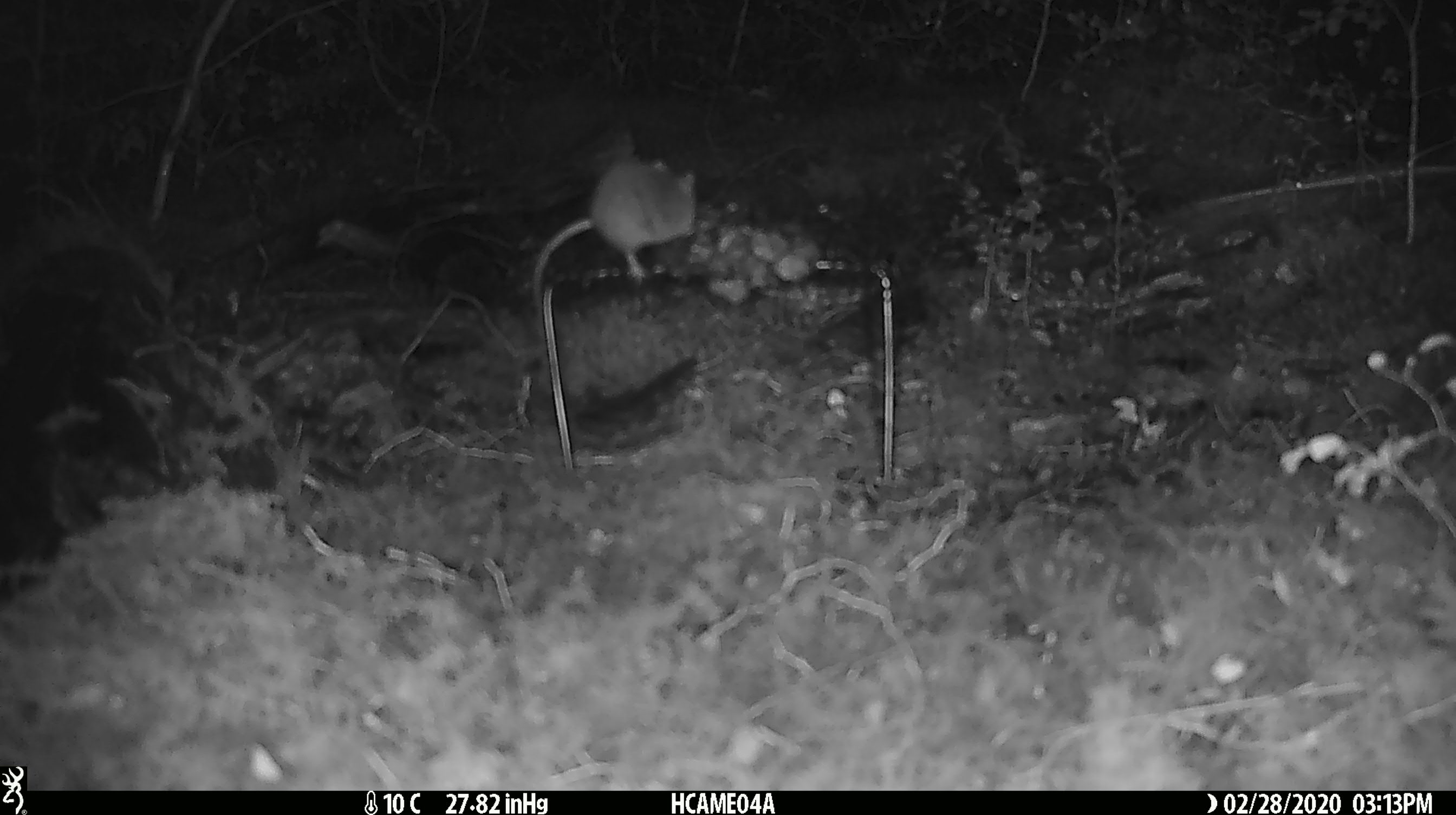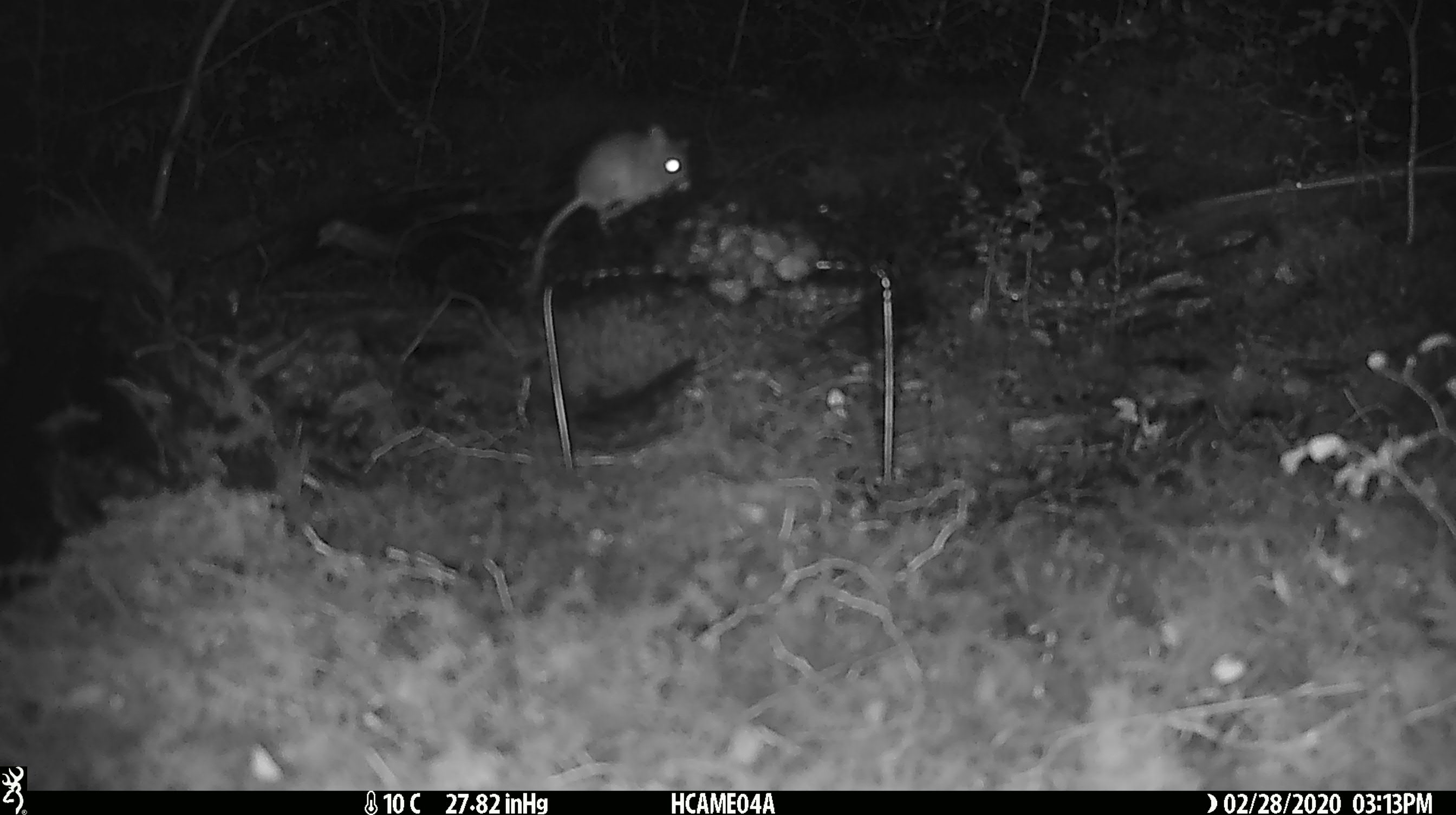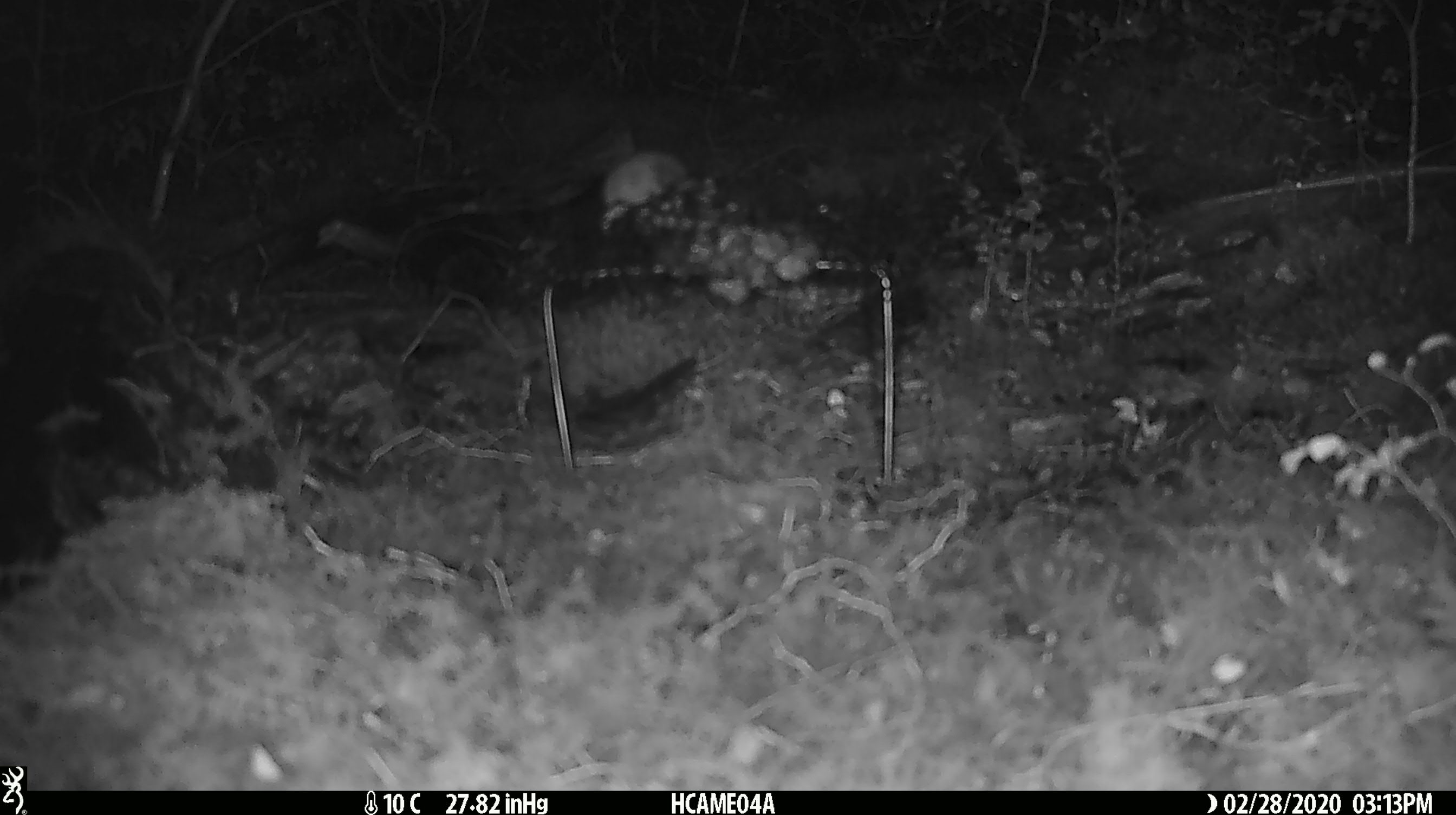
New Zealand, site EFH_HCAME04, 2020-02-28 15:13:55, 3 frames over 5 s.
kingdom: Animalia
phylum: Chordata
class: Mammalia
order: Rodentia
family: Muridae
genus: Mus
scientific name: Mus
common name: mouse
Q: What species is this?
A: Mouse (Mus).